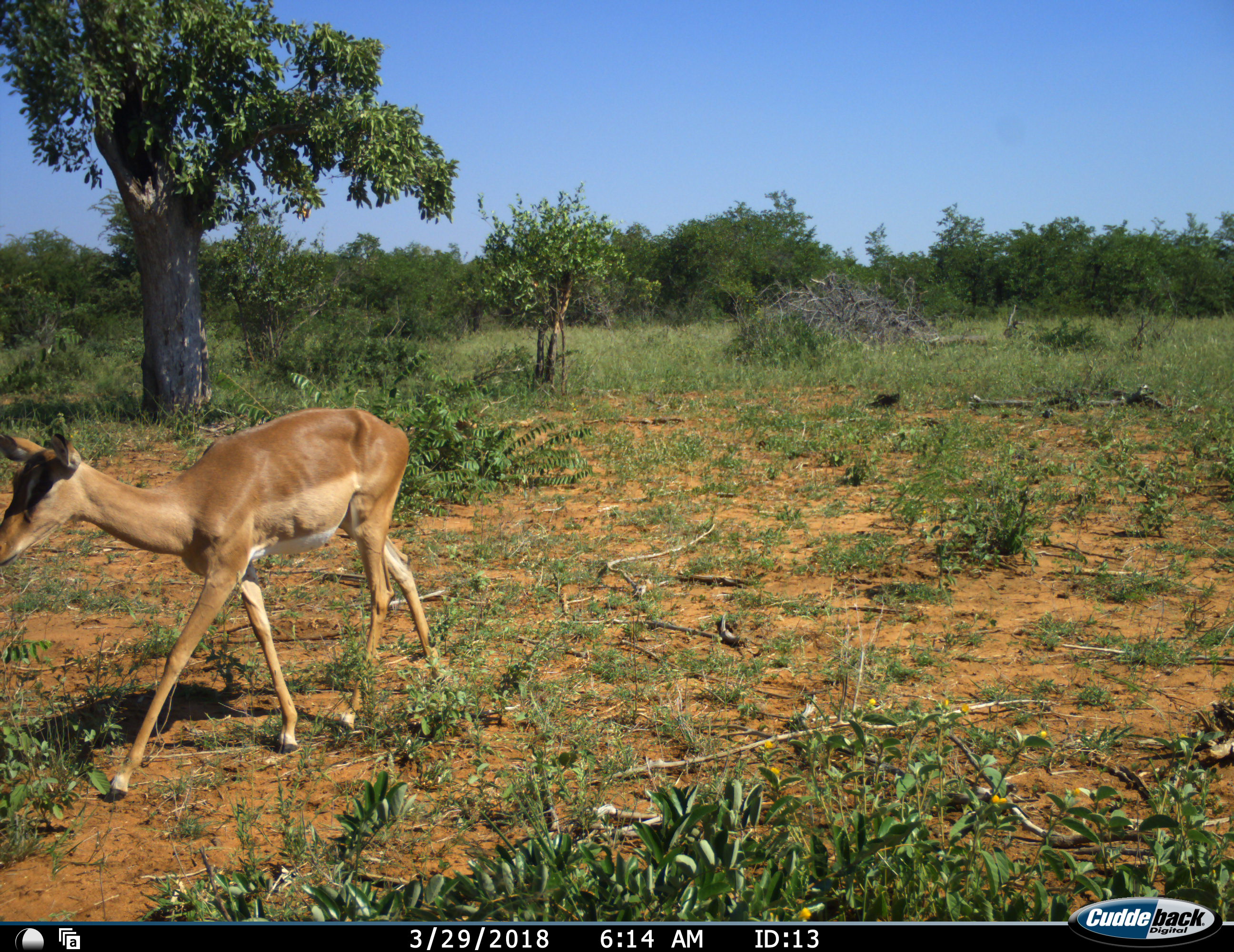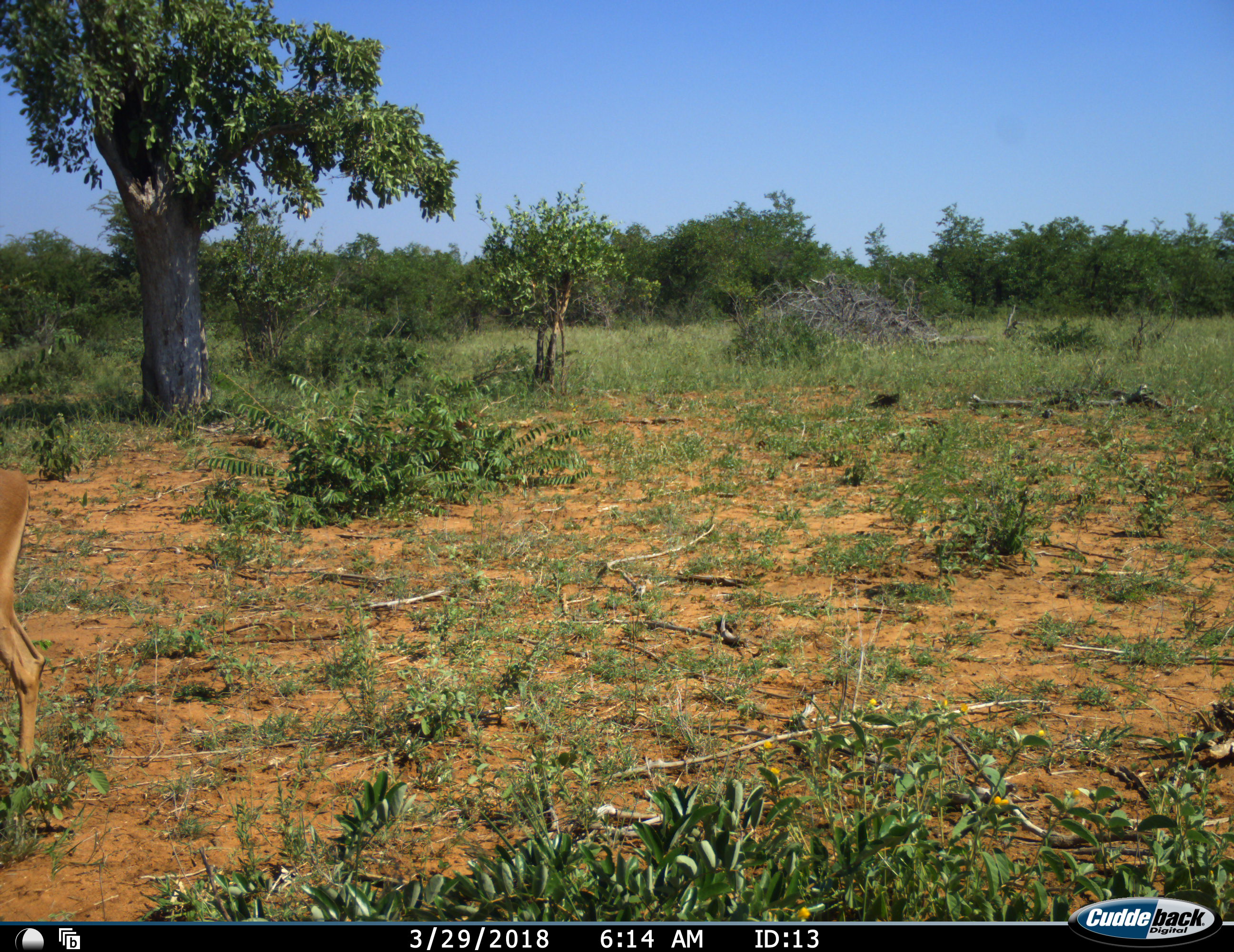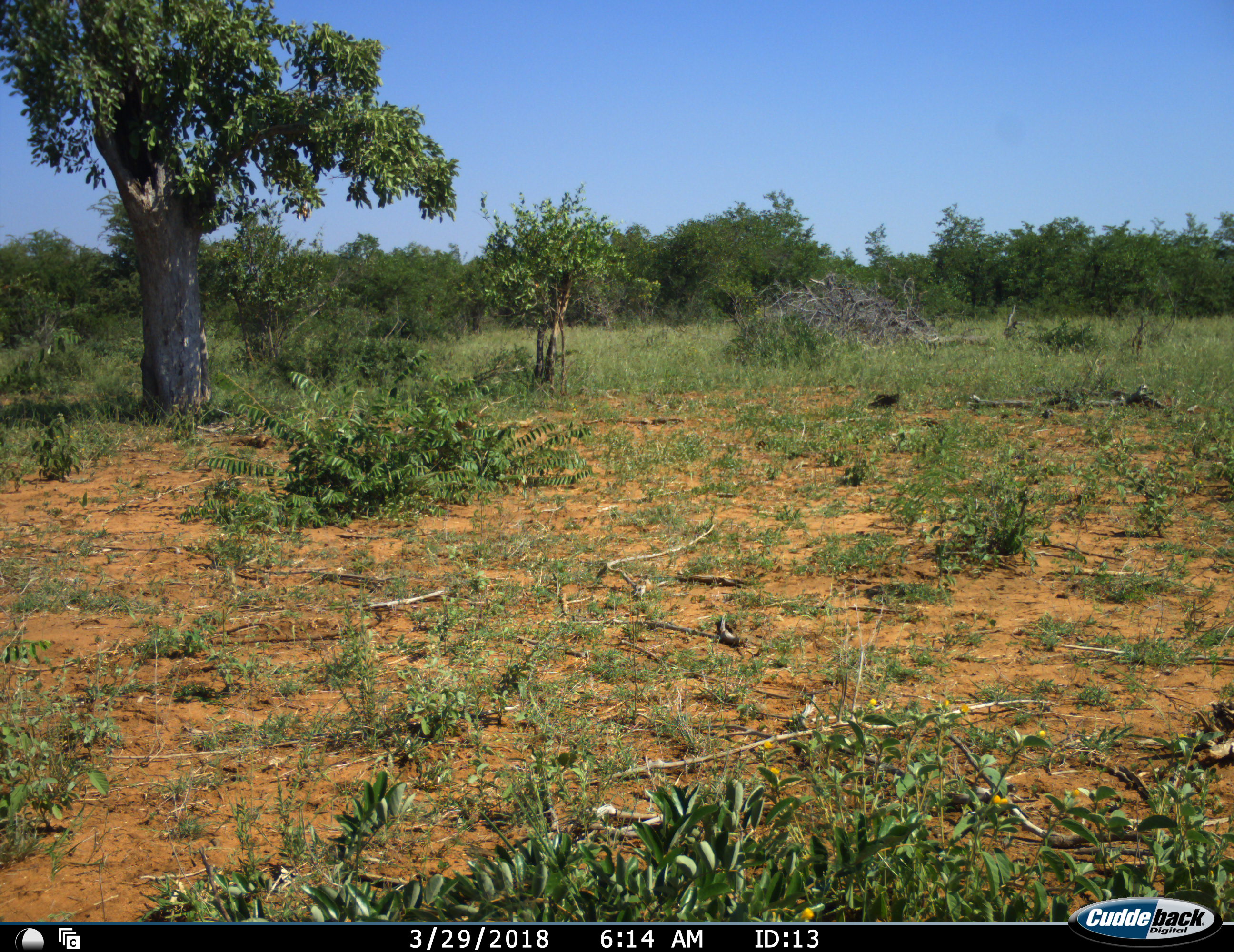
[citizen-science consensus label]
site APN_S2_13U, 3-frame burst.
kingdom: Animalia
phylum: Chordata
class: Mammalia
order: Artiodactyla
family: Bovidae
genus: Aepyceros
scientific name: Aepyceros melampus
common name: impala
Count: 1.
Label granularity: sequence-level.